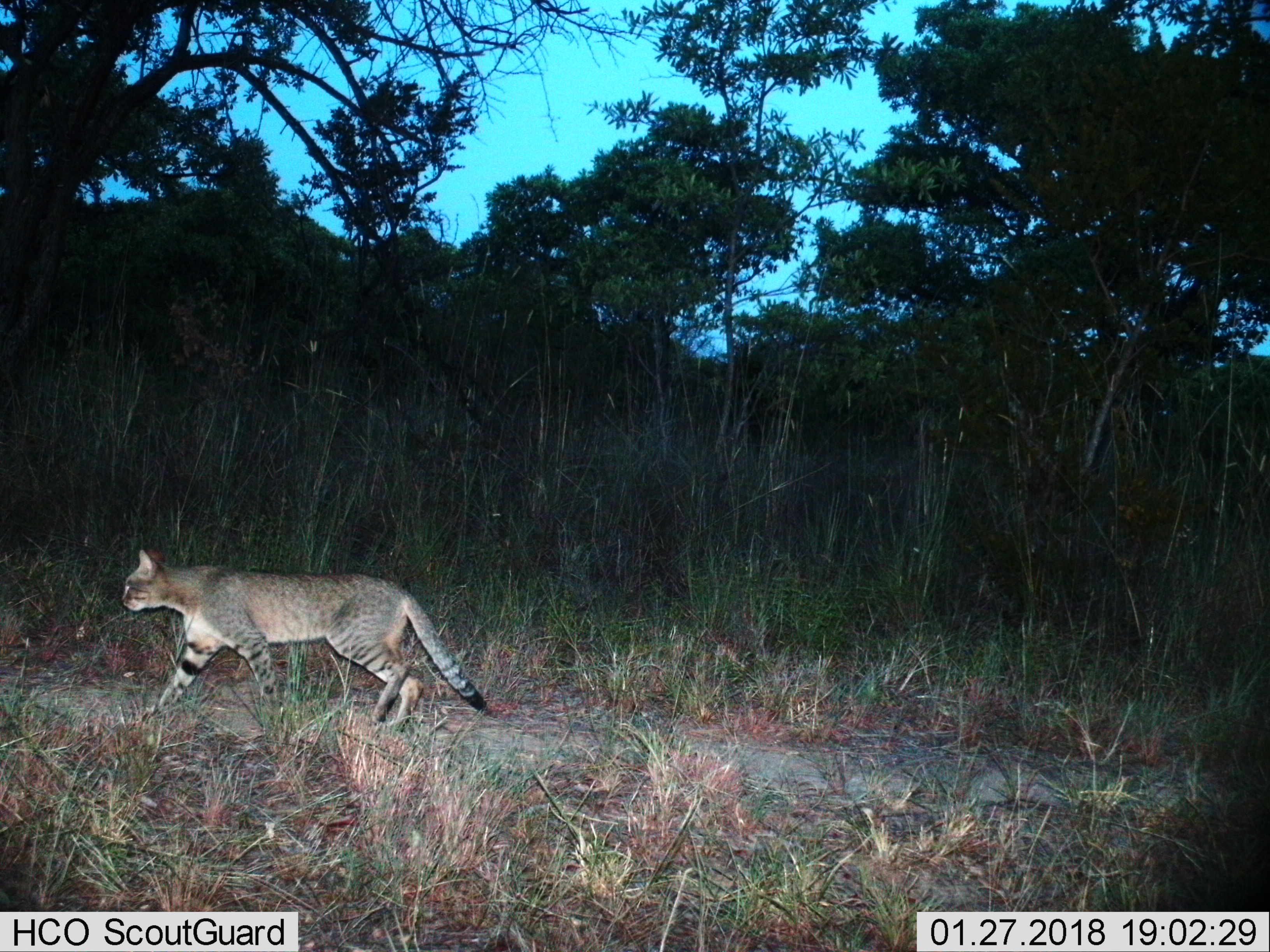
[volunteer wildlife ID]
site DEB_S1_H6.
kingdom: Animalia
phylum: Chordata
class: Mammalia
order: Carnivora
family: Felidae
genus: Felis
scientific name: Felis lybica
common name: african wild cat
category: africanwildcat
Africanwildcat (african wild cat) (Felis lybica), count 1. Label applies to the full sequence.